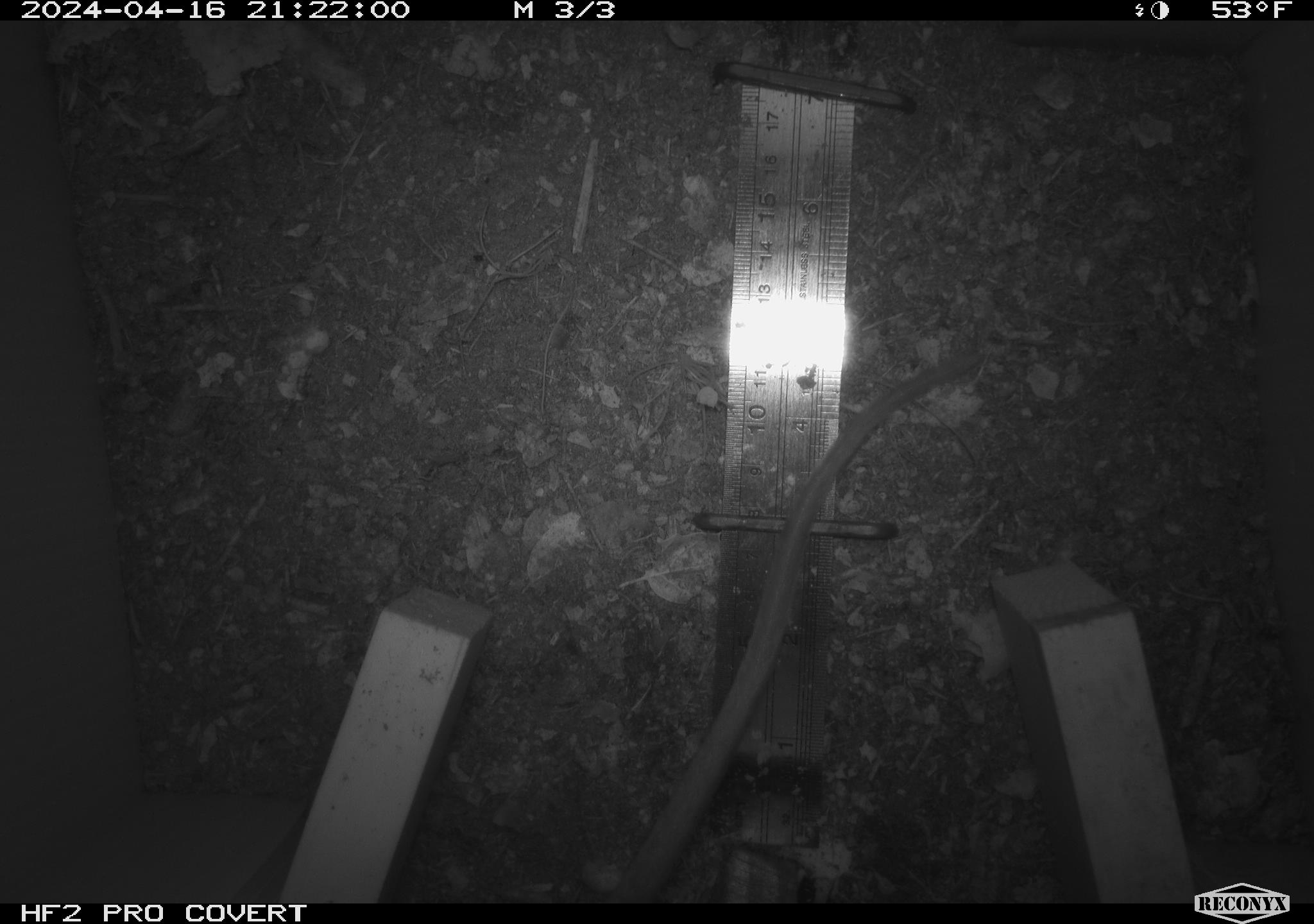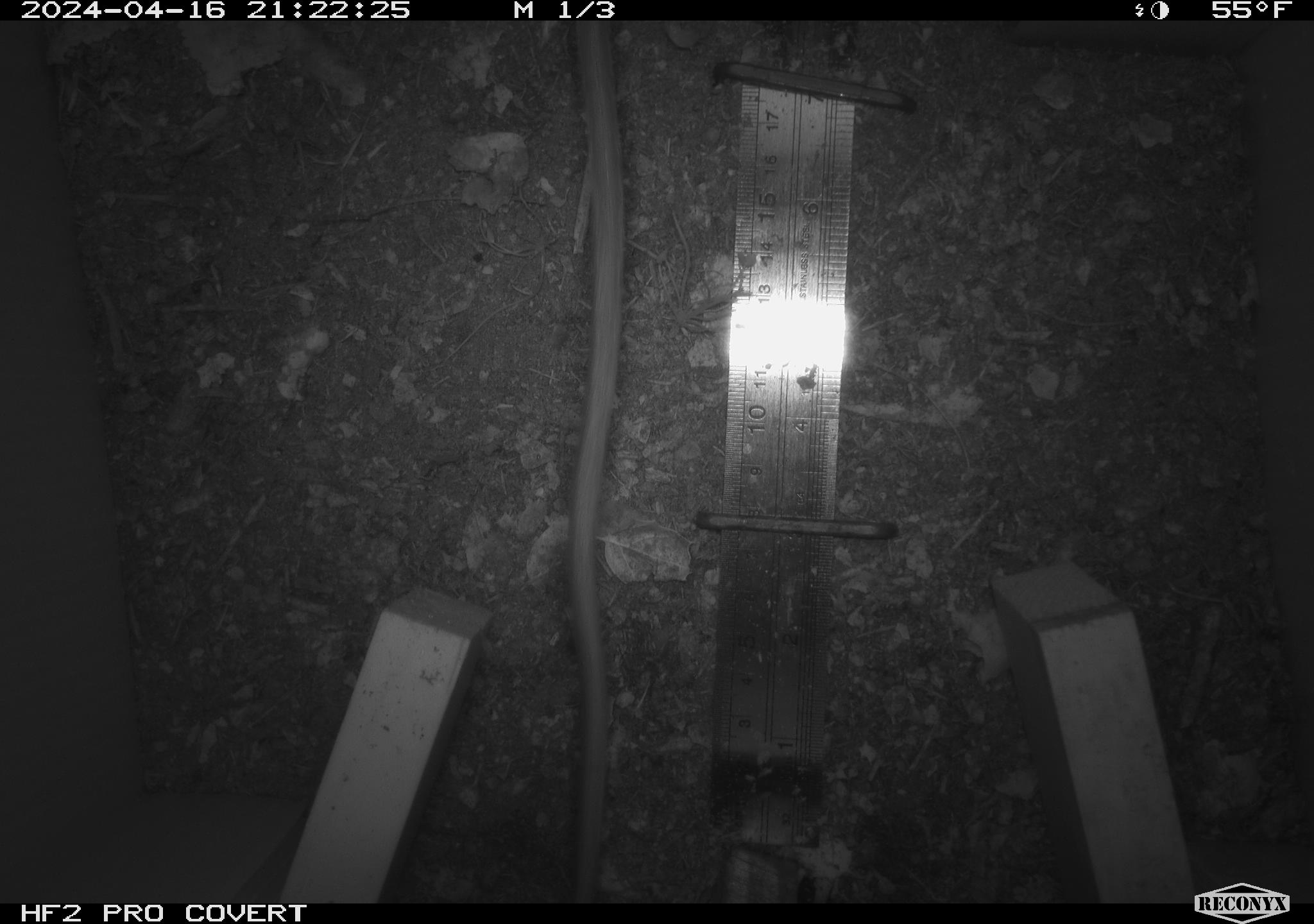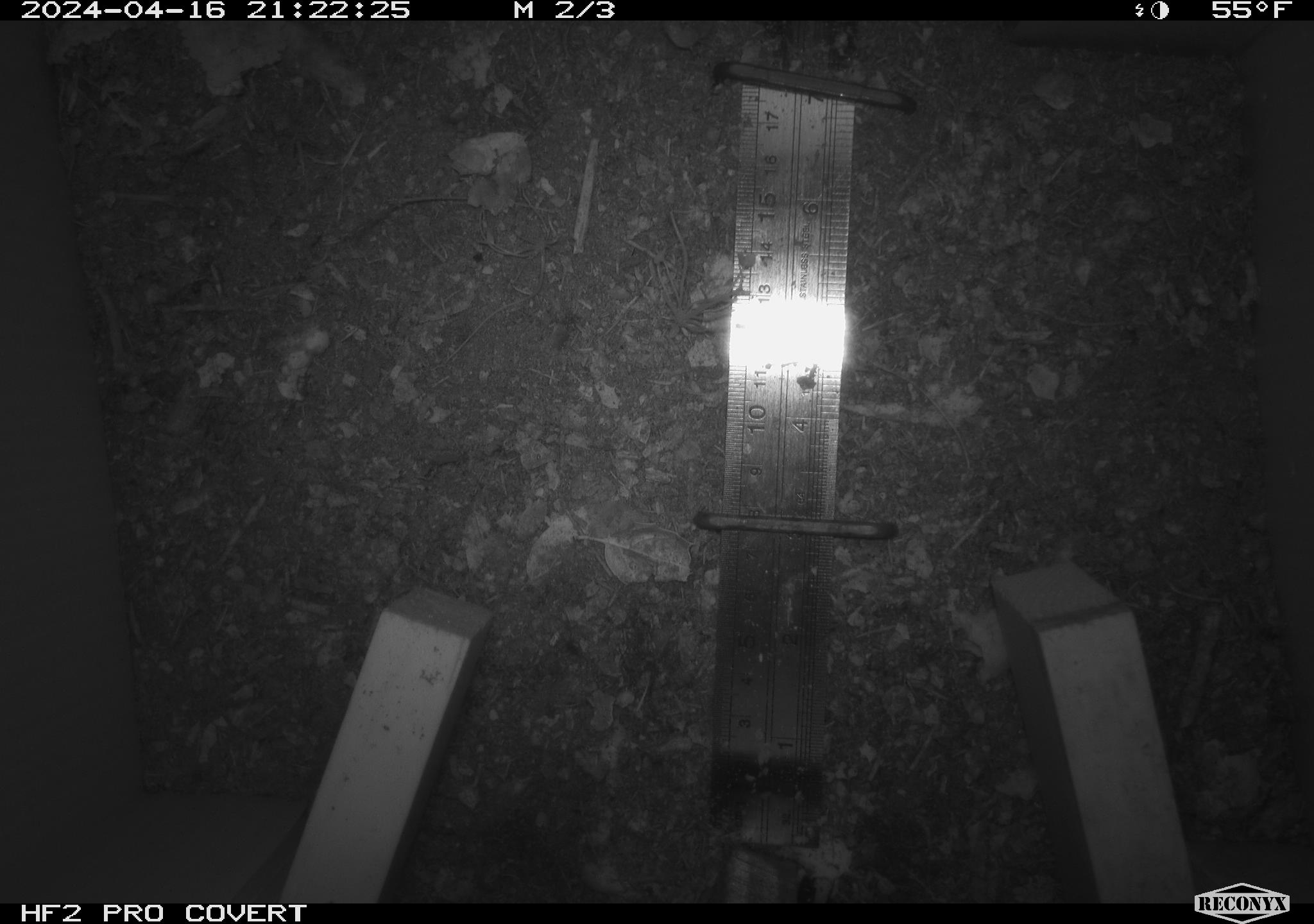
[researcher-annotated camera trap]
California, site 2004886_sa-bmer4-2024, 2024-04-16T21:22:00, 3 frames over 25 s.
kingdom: Animalia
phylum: Chordata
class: Mammalia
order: Rodentia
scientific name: Rodentia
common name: woodrat or rat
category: woodrat or rat species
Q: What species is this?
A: Woodrat or rat species (woodrat or rat) (Rodentia).